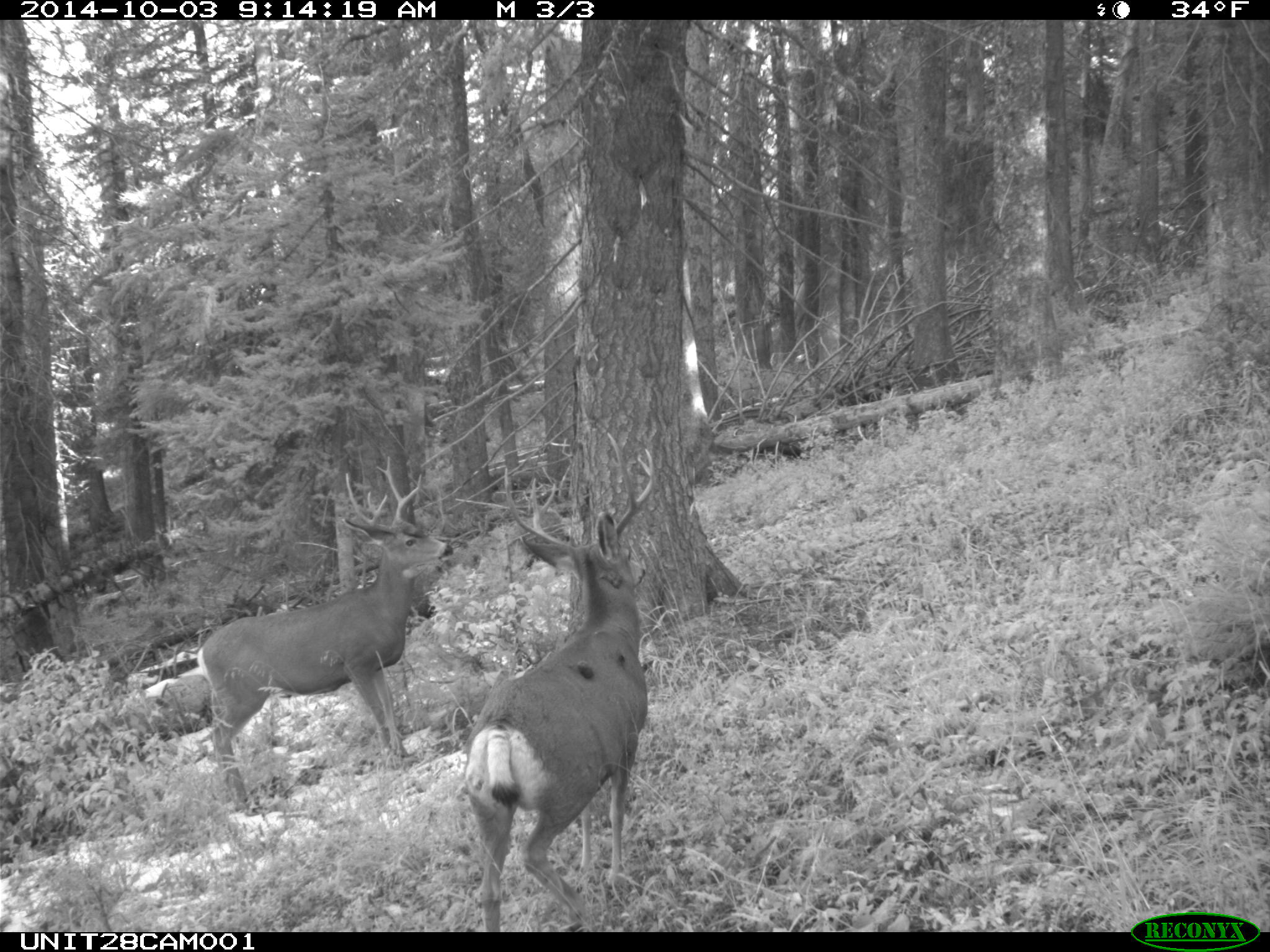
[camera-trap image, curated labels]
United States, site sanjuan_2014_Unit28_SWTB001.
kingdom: Animalia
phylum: Chordata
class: Mammalia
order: Artiodactyla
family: Cervidae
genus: Odocoileus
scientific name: Odocoileus hemionus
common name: mule deer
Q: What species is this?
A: Odocoileus hemionus (mule deer).